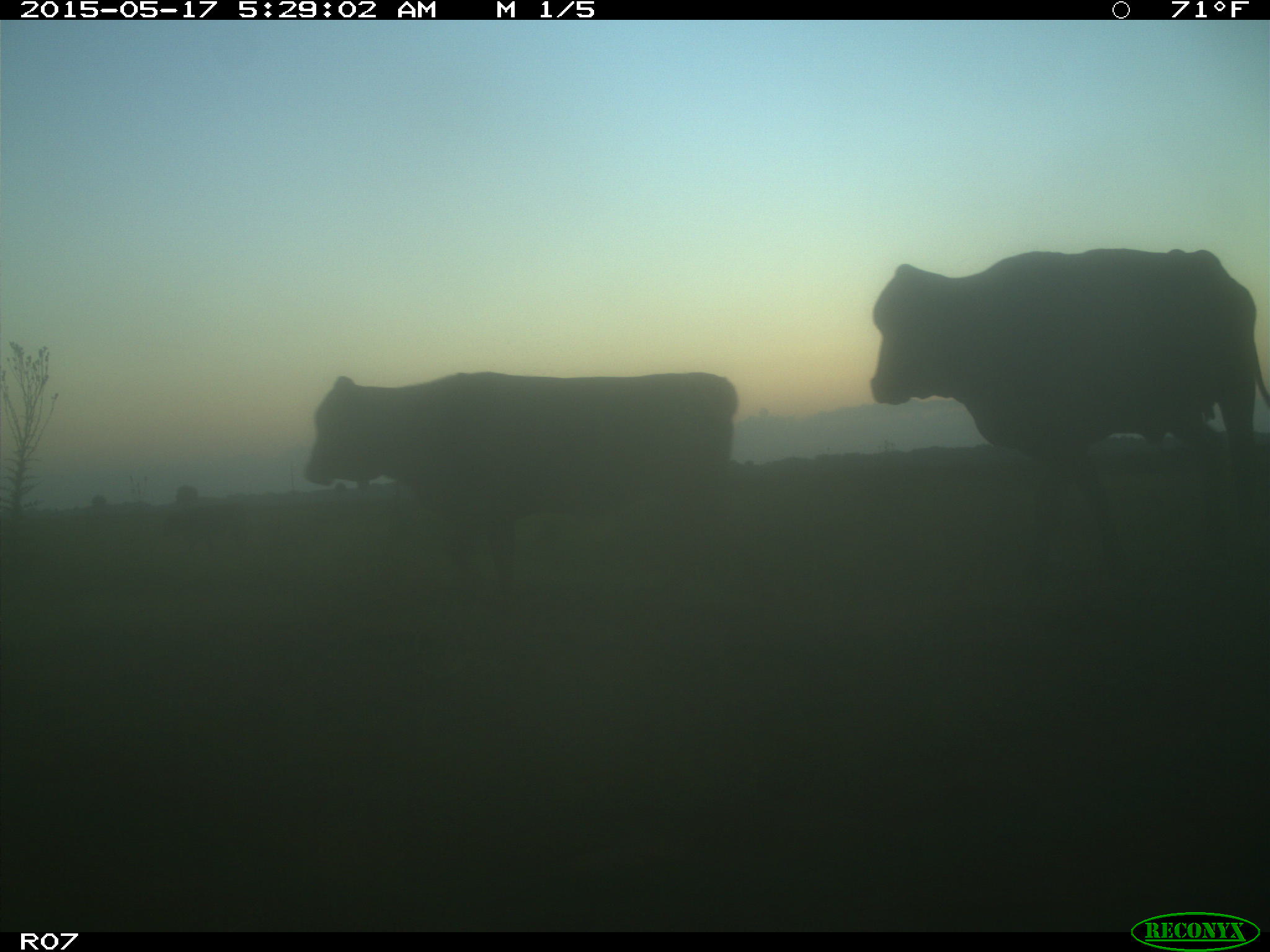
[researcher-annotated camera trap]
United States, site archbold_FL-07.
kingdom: Animalia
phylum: Chordata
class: Mammalia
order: Artiodactyla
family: Bovidae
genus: Bos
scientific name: Bos taurus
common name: domestic cow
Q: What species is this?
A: Bos taurus (domestic cow).